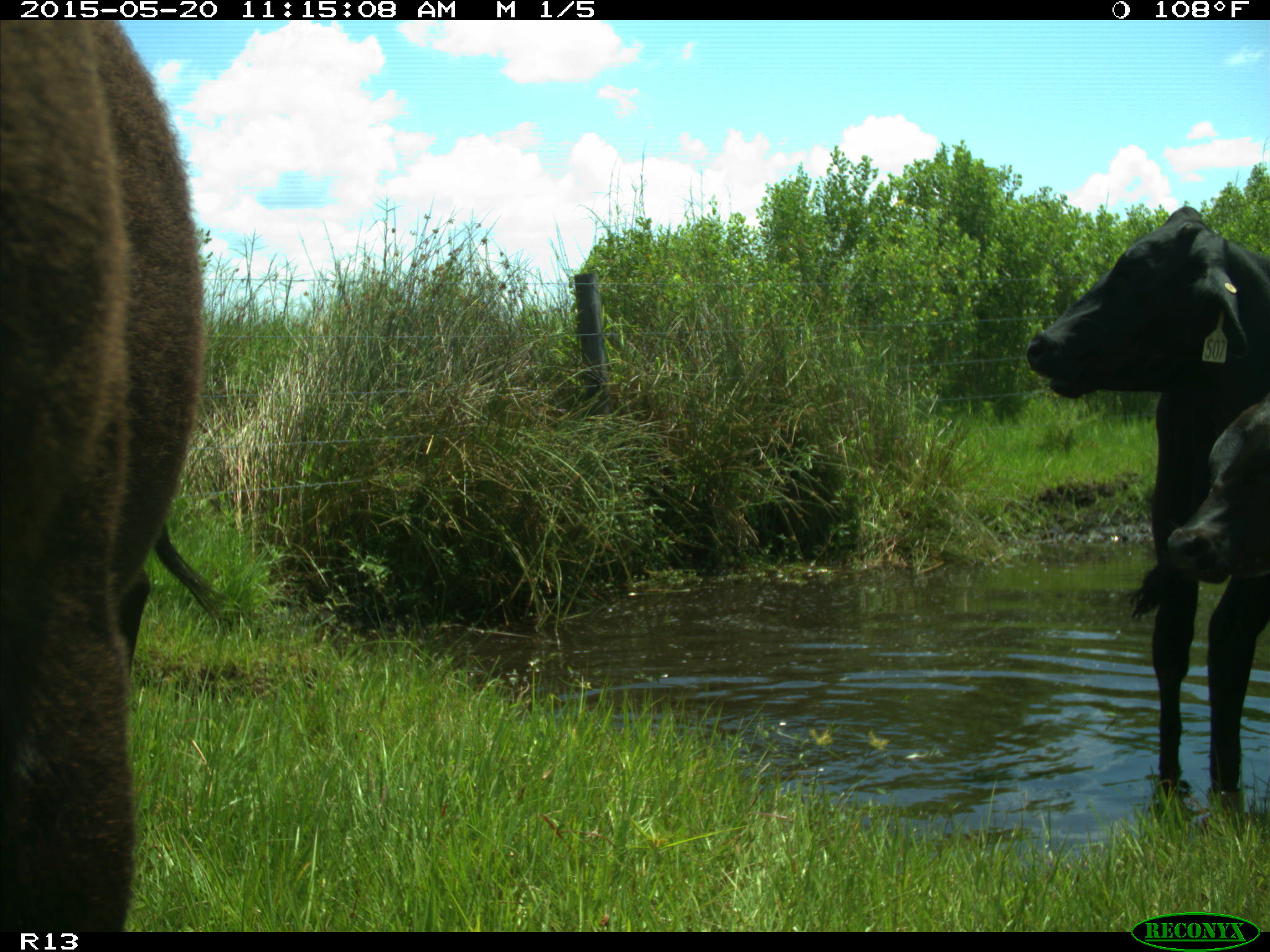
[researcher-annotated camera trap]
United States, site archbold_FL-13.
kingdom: Animalia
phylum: Chordata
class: Mammalia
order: Artiodactyla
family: Bovidae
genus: Bos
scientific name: Bos taurus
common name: domestic cow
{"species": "Bos taurus (domestic cow)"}